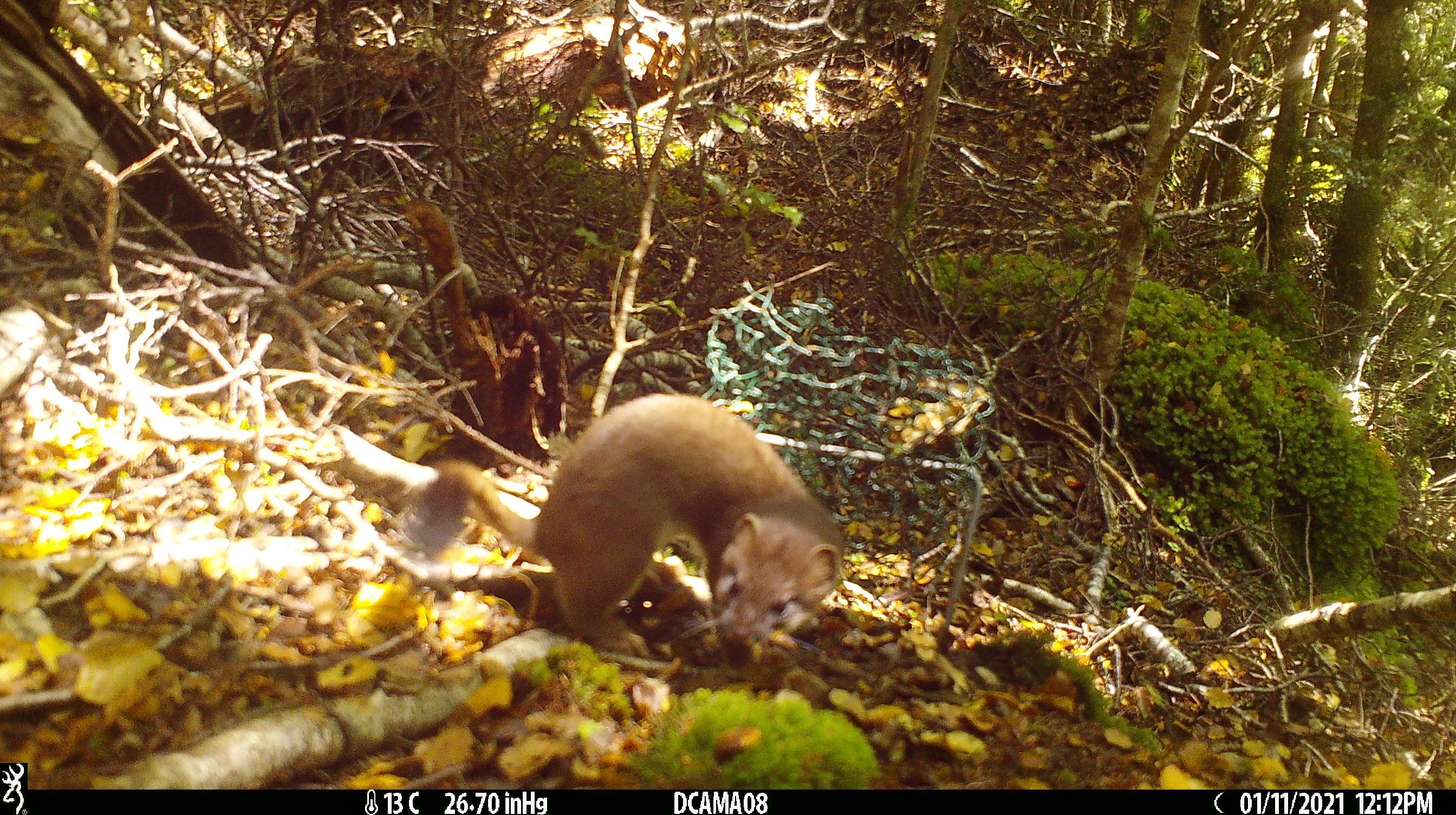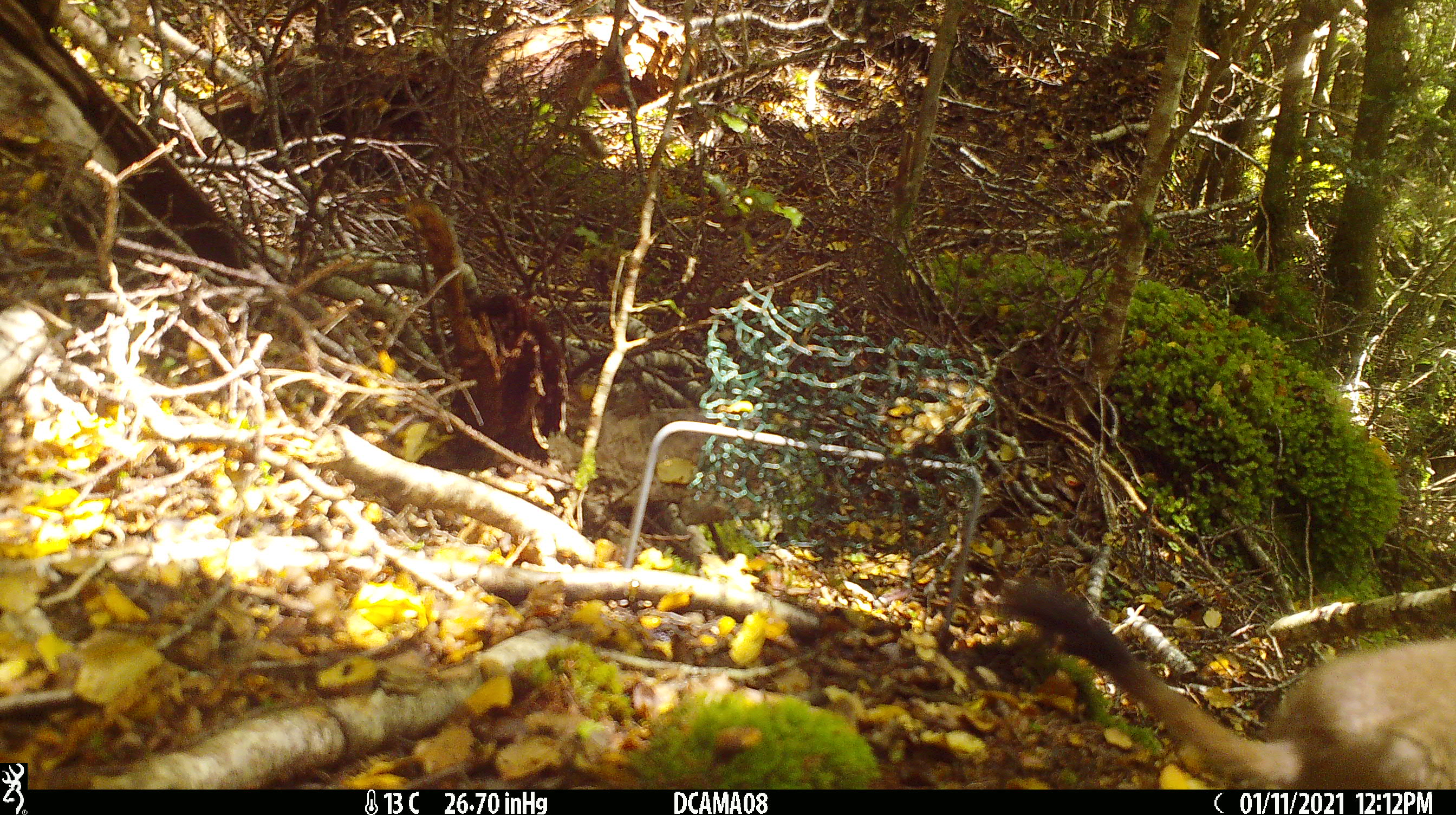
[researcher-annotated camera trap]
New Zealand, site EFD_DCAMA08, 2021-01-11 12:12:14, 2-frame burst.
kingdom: Animalia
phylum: Chordata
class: Mammalia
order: Carnivora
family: Mustelidae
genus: Mustela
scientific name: Mustela erminea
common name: stoat